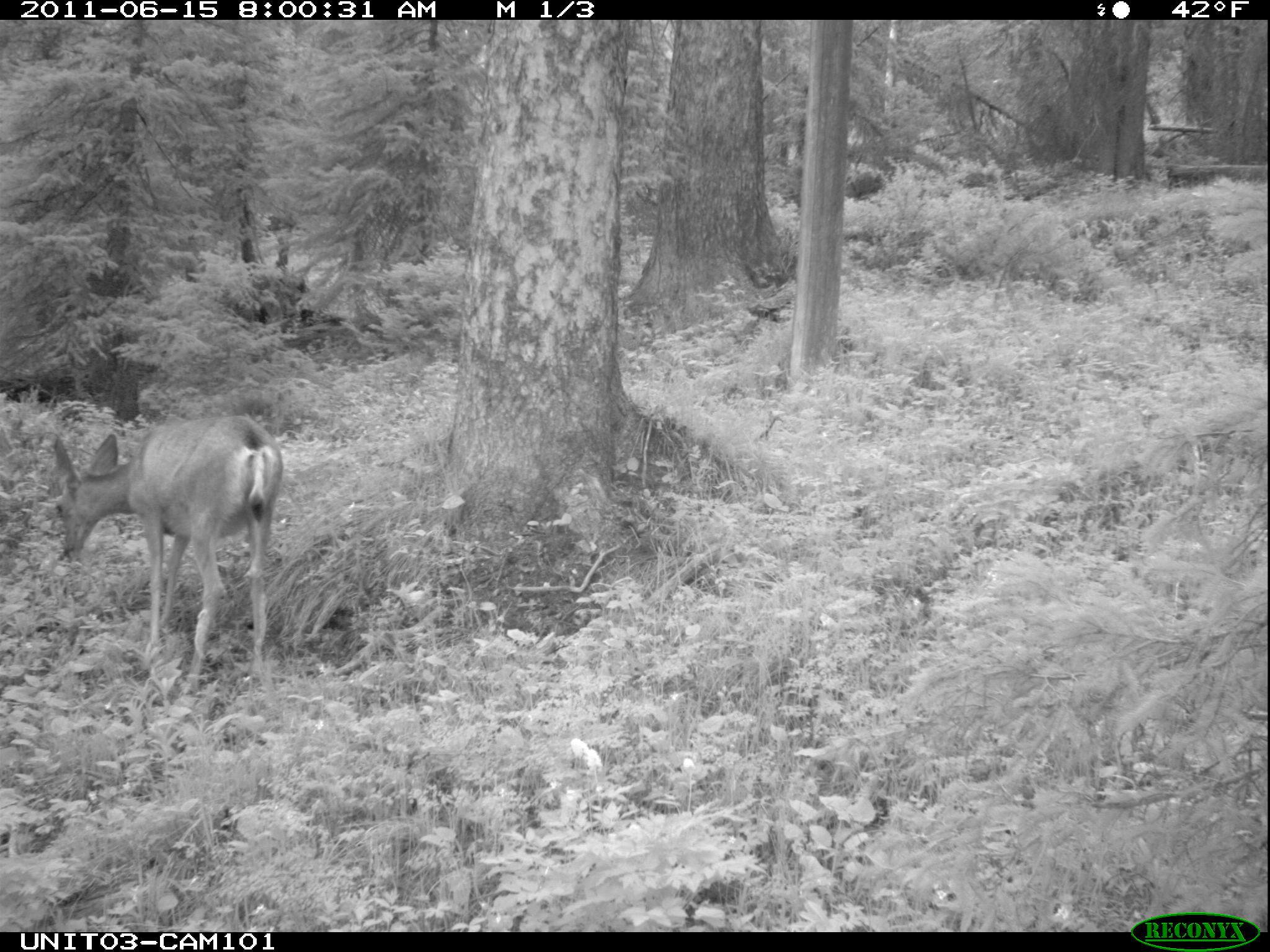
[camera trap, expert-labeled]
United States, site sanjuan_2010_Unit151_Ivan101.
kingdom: Animalia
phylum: Chordata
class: Mammalia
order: Artiodactyla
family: Cervidae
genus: Odocoileus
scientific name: Odocoileus hemionus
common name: mule deer